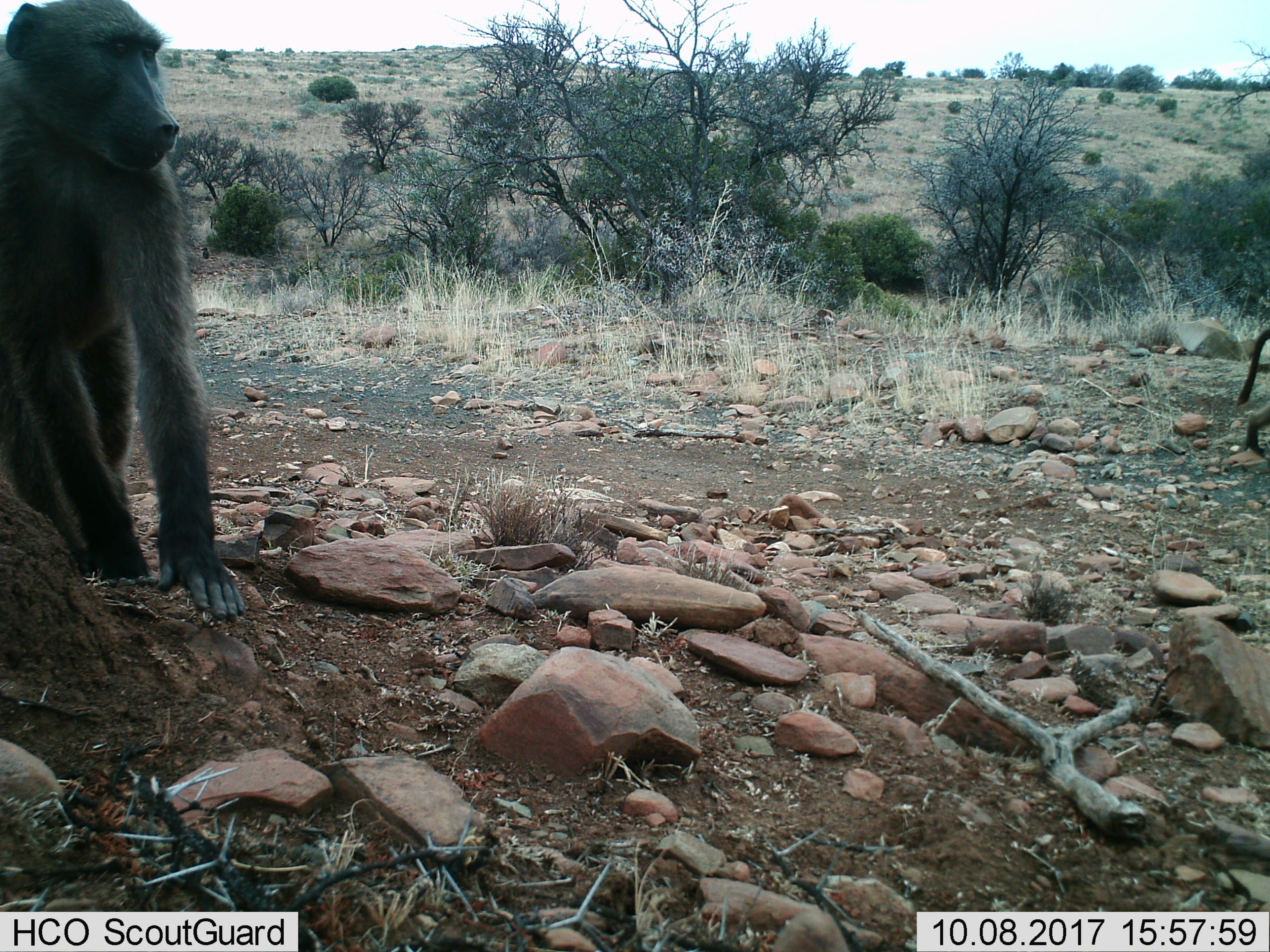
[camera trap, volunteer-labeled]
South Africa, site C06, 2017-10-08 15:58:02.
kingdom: Animalia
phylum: Chordata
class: Mammalia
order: Primates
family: Cercopithecidae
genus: Papio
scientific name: Papio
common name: baboon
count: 2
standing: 40%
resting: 40%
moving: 60%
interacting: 0%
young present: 30%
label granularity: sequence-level